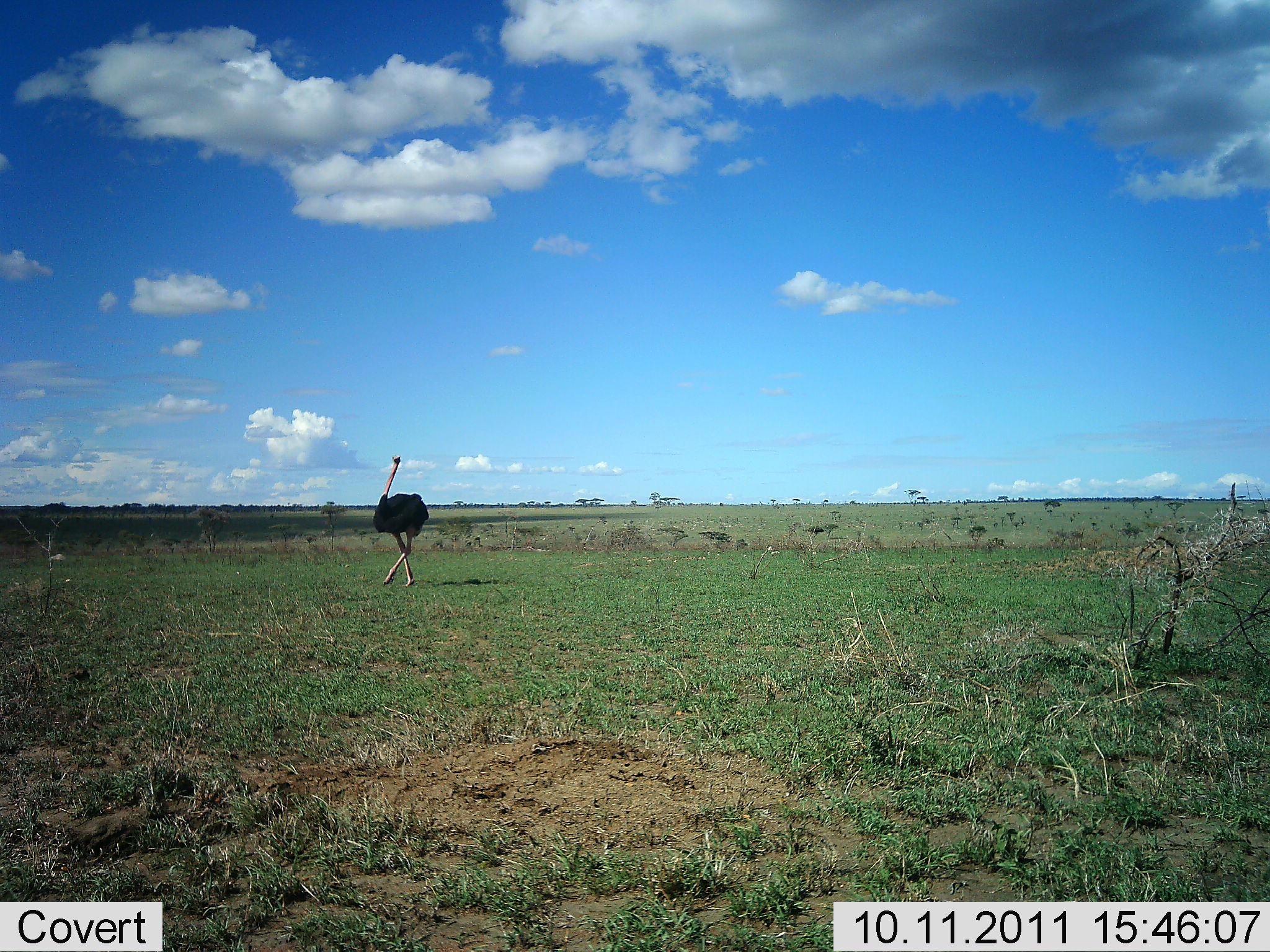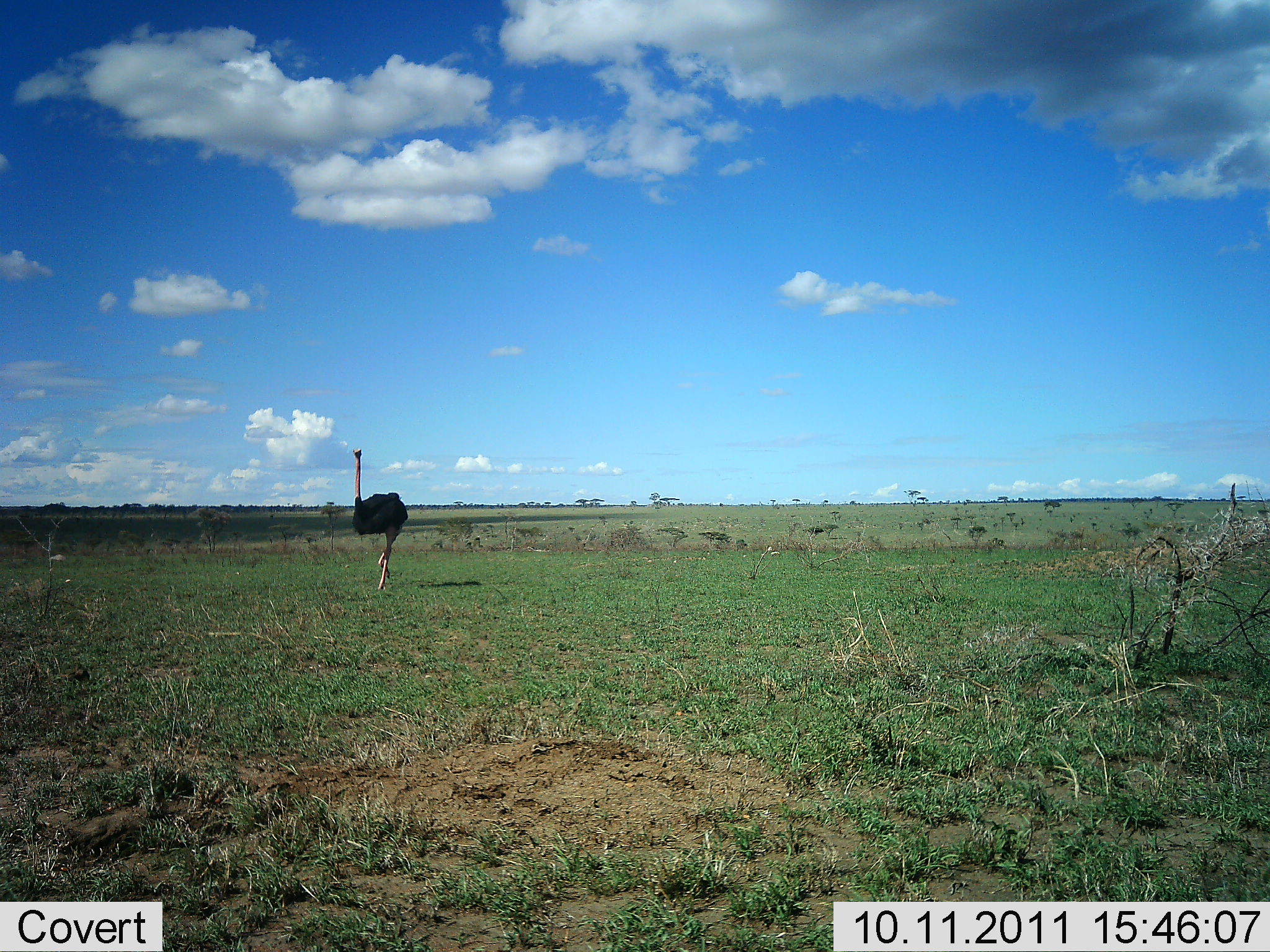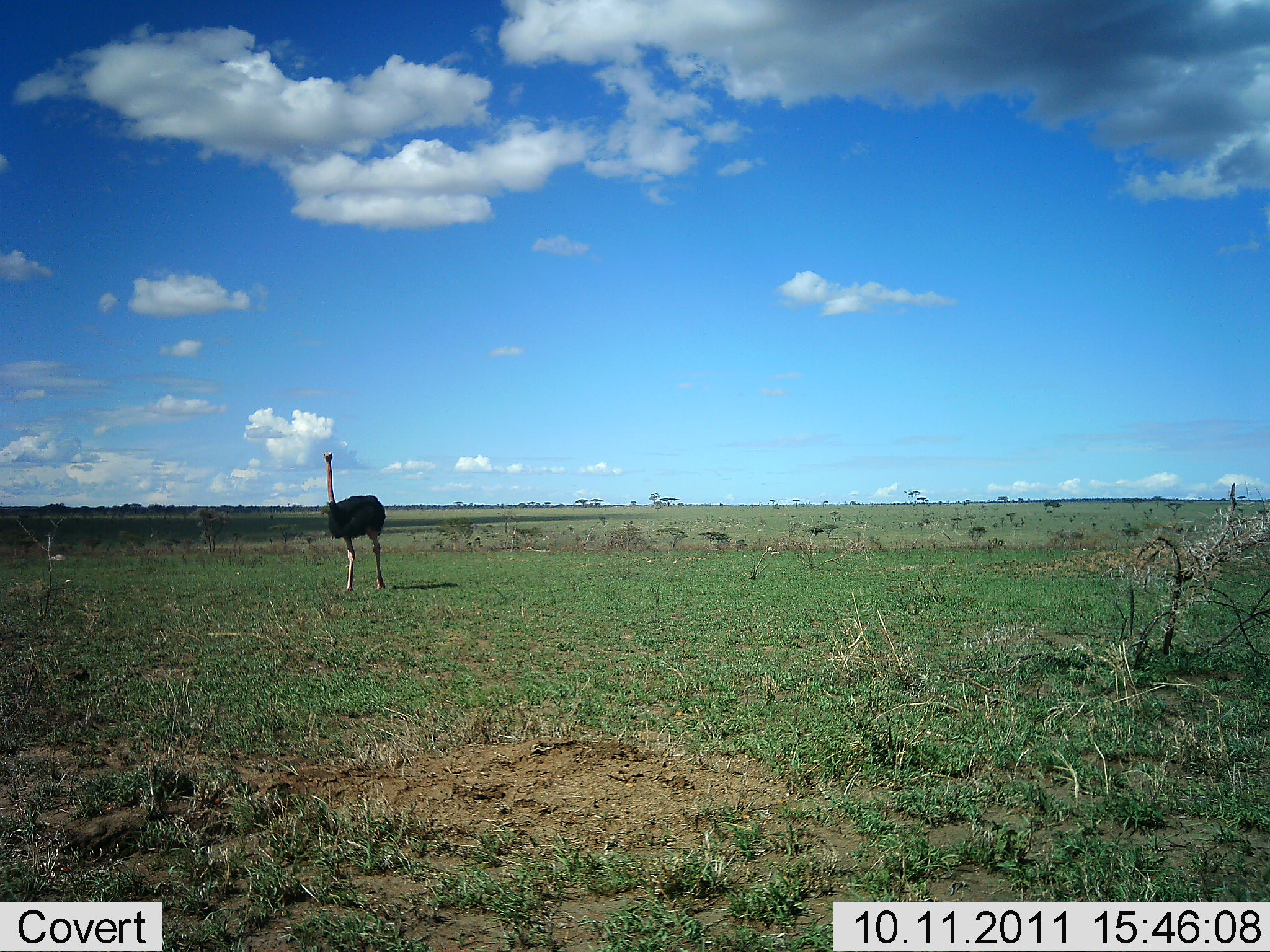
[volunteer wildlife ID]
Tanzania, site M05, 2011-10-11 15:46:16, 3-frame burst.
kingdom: Animalia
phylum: Chordata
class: Aves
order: Struthioniformes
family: Struthionidae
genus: Struthio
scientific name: Struthio camelus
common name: ostrich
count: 1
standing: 0%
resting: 0%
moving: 100%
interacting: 0%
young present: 0%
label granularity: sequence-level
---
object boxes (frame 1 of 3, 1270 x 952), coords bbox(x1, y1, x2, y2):
animal: bbox(371, 455, 429, 589)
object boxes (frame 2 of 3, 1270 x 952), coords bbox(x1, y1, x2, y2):
animal: bbox(351, 449, 408, 591)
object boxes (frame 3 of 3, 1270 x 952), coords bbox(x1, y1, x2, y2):
animal: bbox(322, 451, 387, 592)